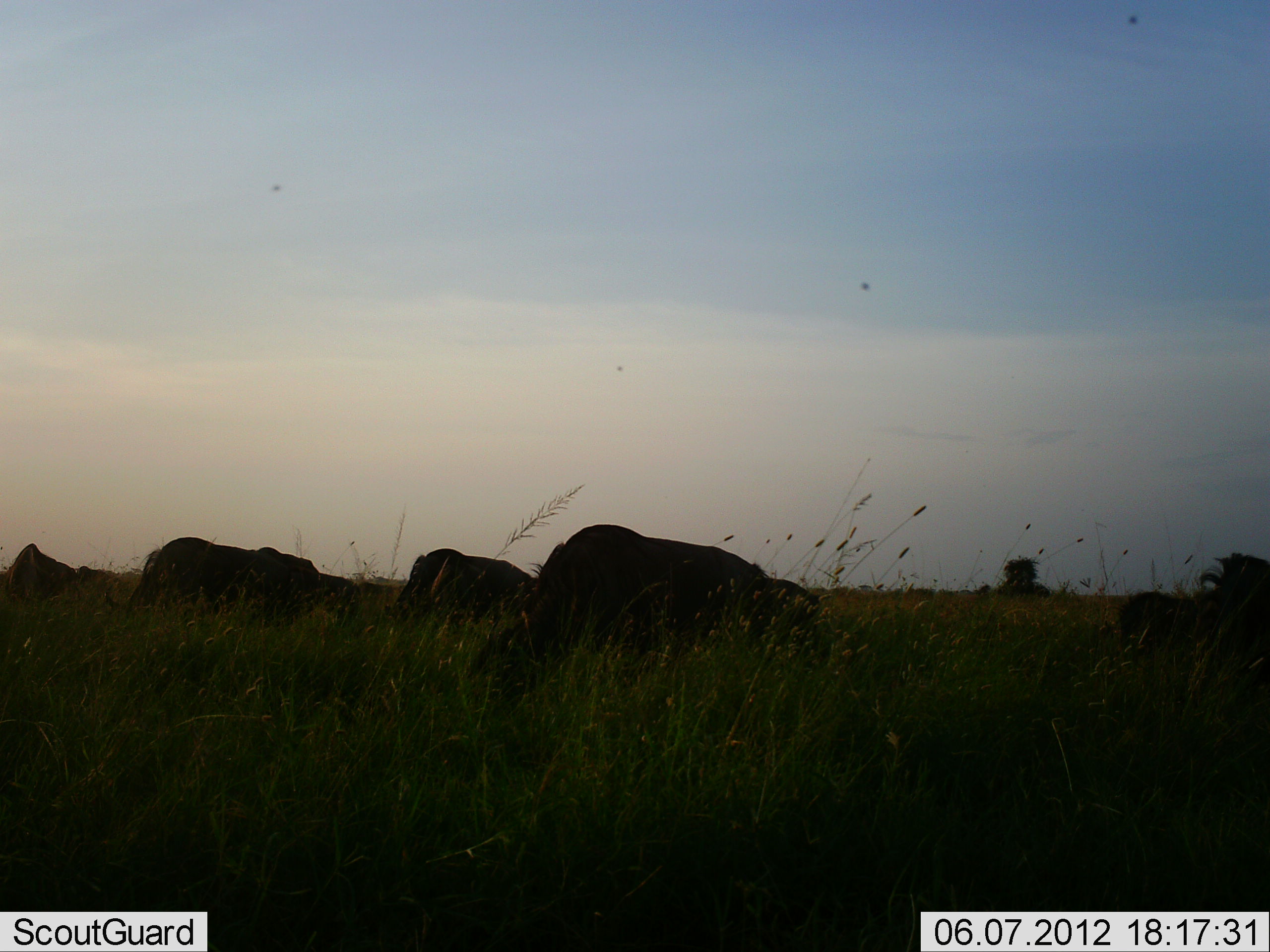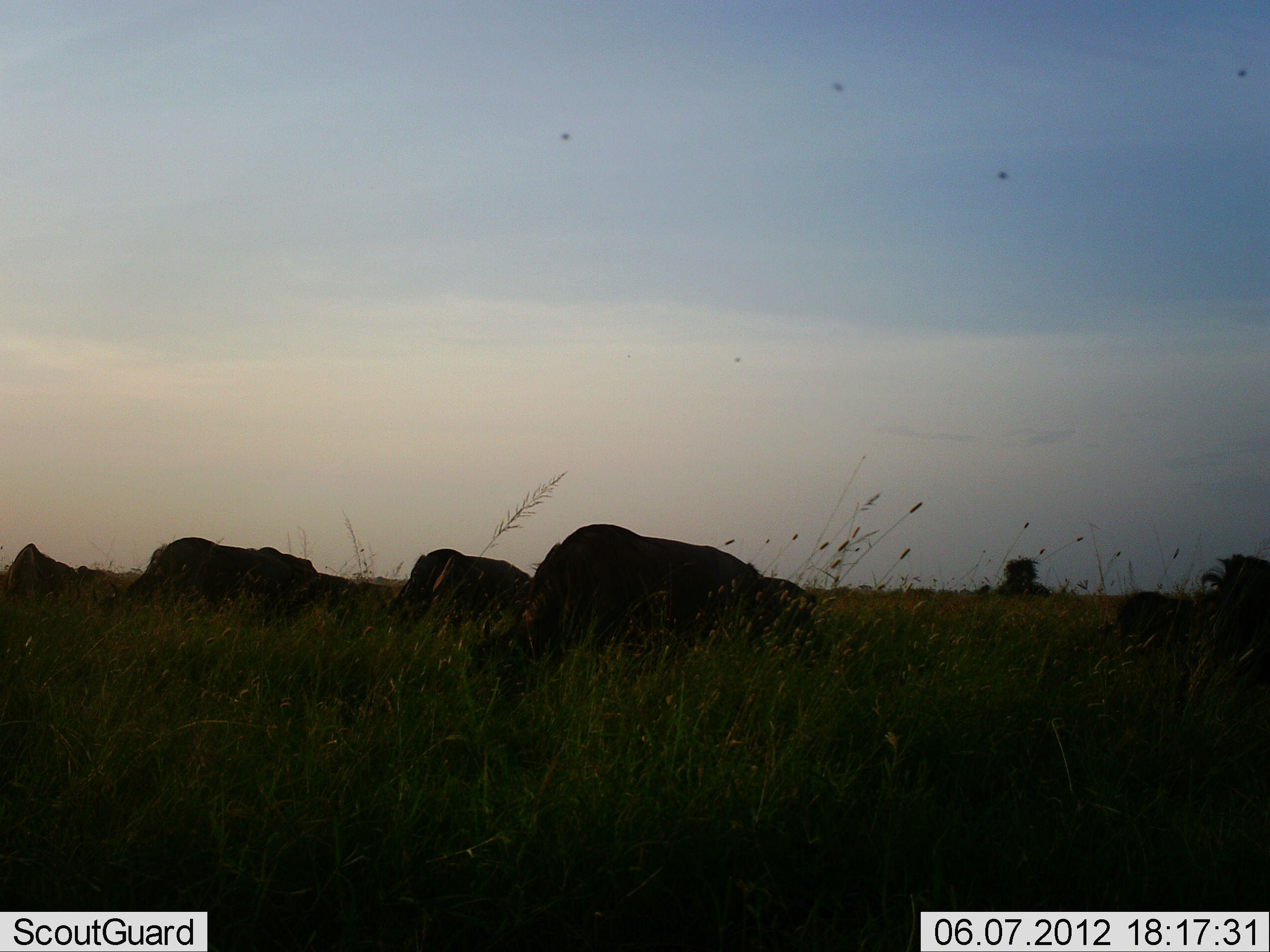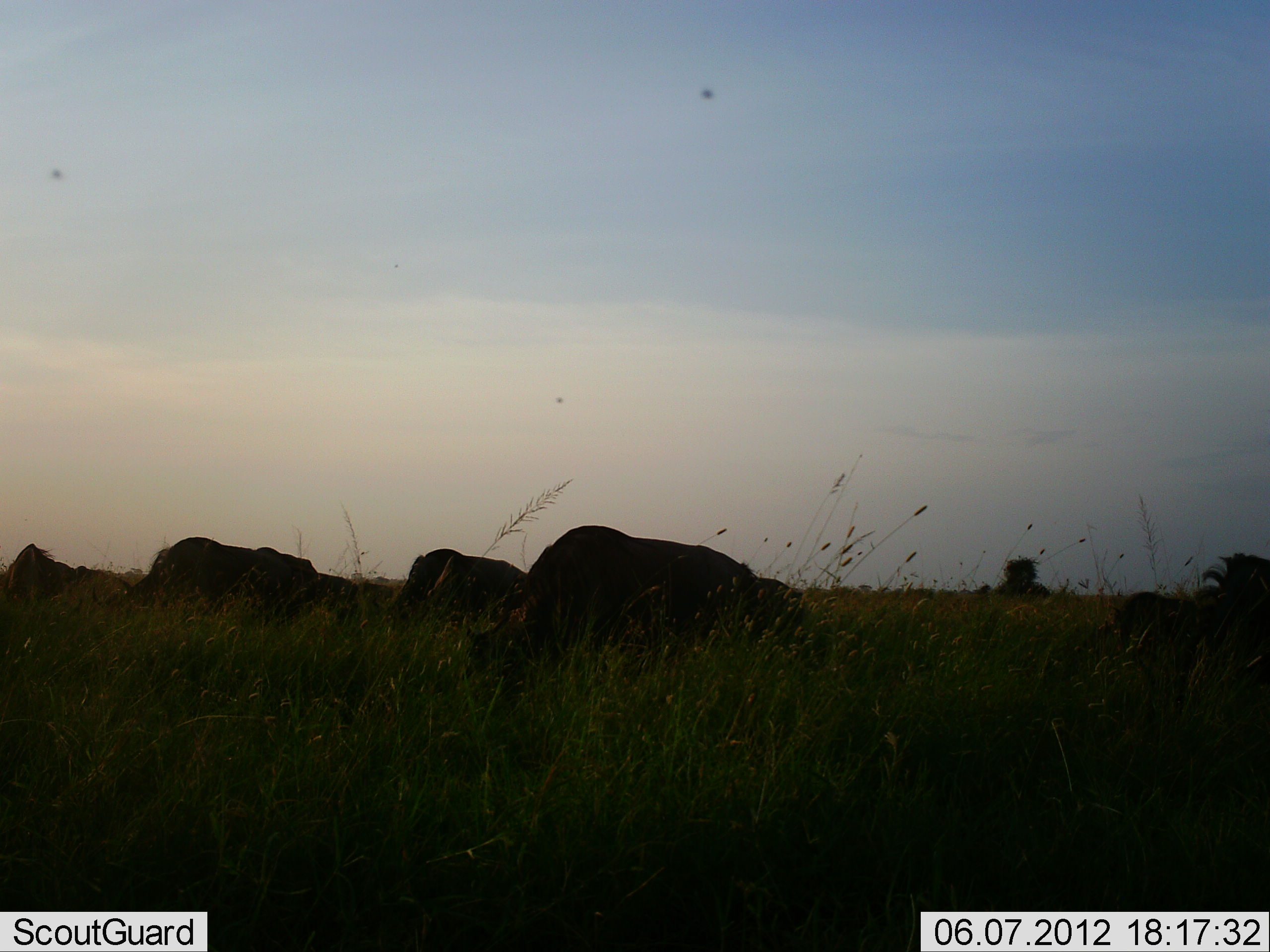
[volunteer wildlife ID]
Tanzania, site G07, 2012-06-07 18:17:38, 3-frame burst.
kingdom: Animalia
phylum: Chordata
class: Mammalia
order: Artiodactyla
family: Bovidae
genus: Connochaetes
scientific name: Connochaetes taurinus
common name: blue wildebeest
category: wildebeest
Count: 6.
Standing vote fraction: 10%.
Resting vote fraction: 0%.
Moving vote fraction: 0%.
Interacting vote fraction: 0%.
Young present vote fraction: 0%.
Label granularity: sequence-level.